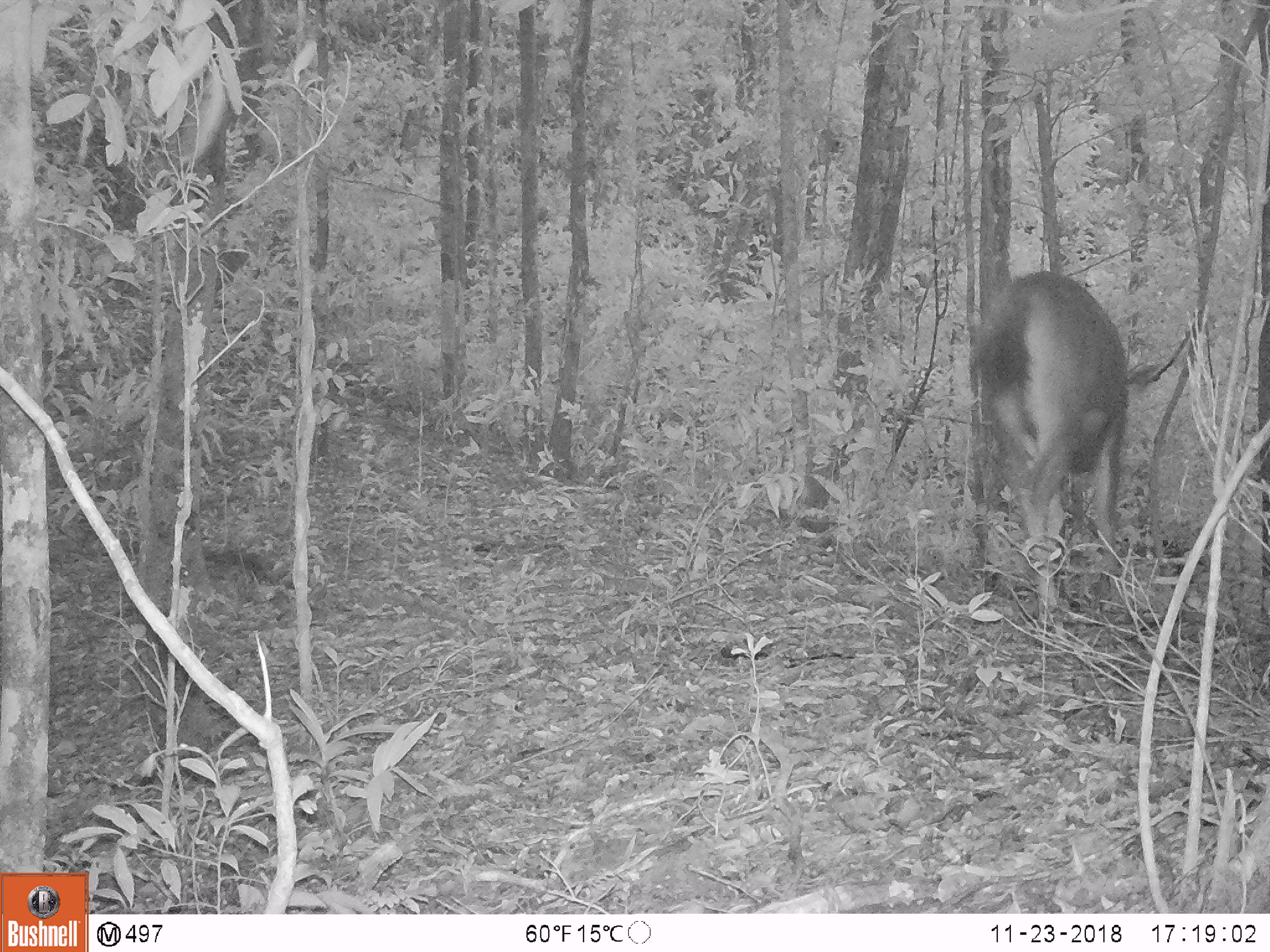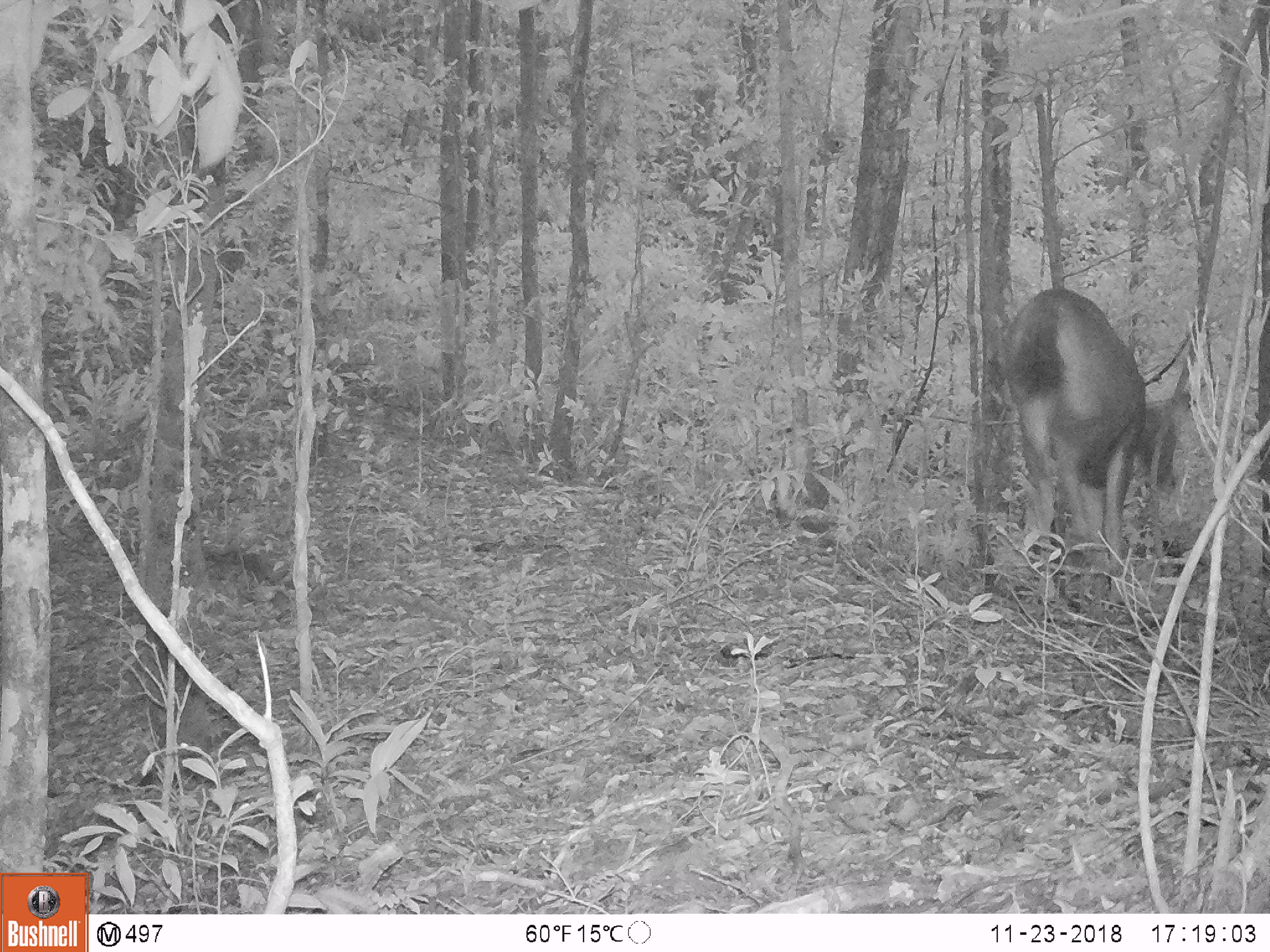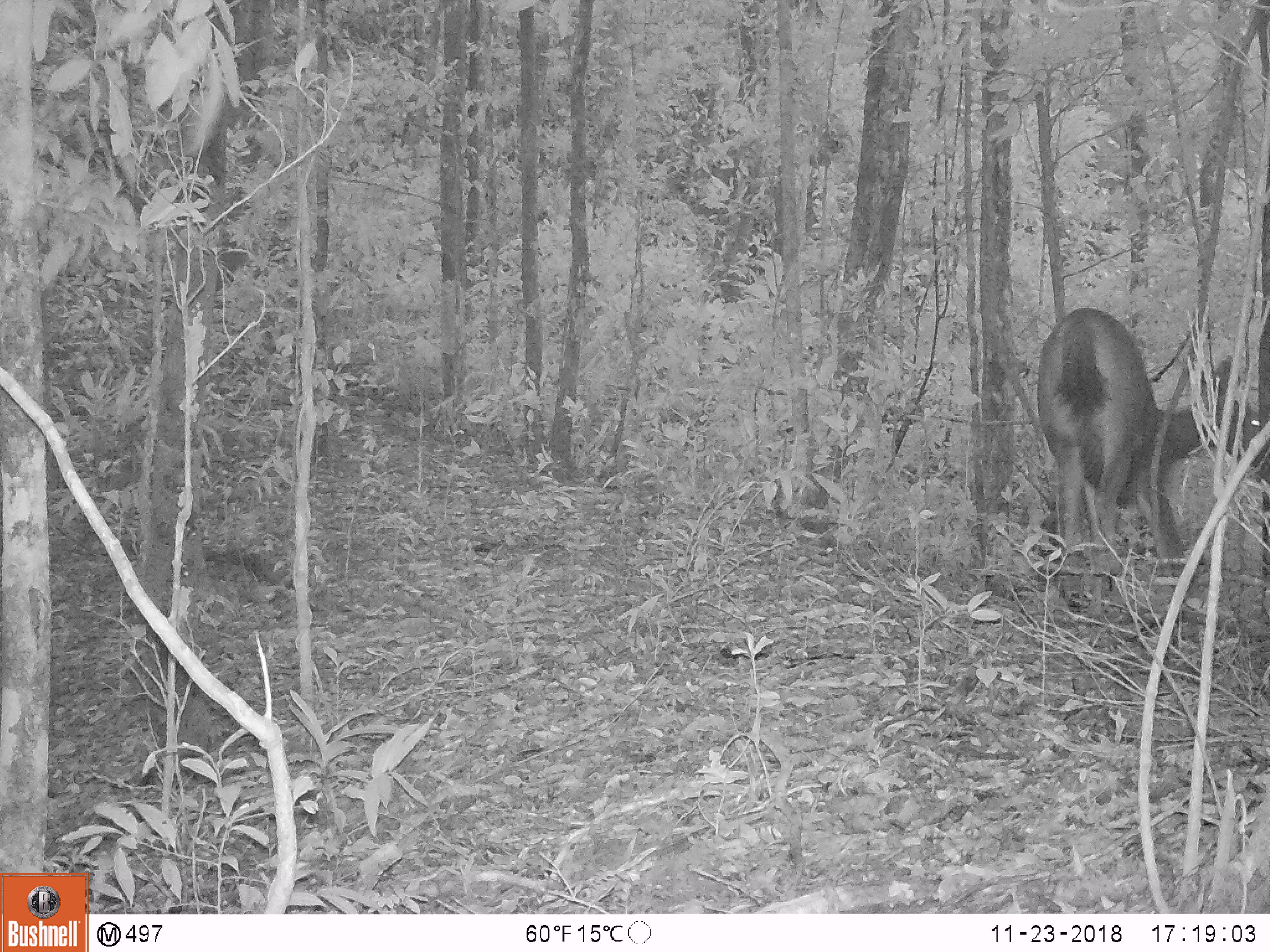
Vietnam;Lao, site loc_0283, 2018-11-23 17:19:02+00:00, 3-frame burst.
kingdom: Animalia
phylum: Chordata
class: Mammalia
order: Artiodactyla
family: Cervidae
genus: Rusa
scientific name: Rusa unicolor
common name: sambar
Sambar (Rusa unicolor). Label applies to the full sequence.